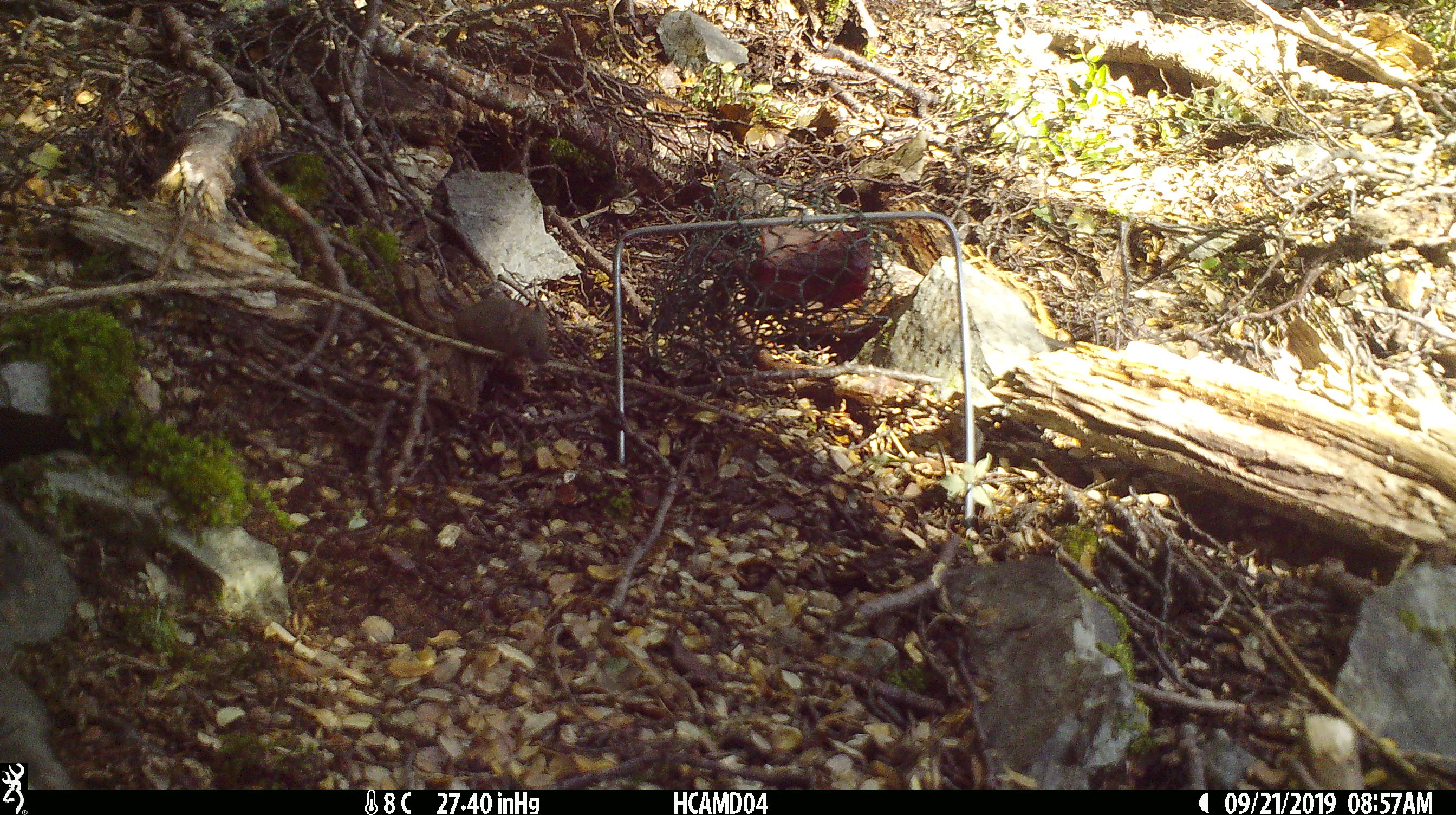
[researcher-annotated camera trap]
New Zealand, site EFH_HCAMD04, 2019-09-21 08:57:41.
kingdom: Animalia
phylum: Chordata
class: Mammalia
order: Rodentia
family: Muridae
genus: Mus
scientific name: Mus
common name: mouse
Mouse (Mus).